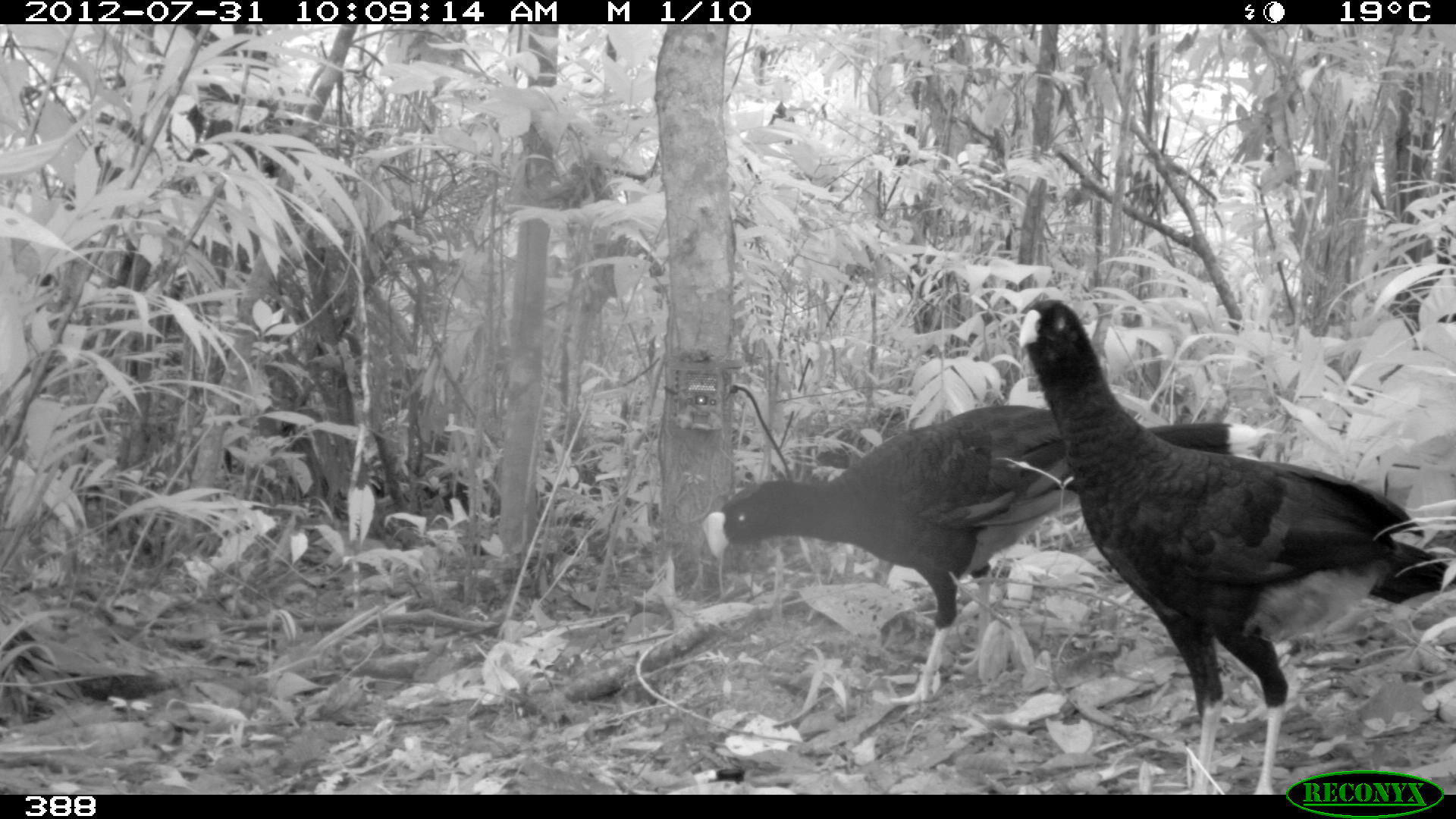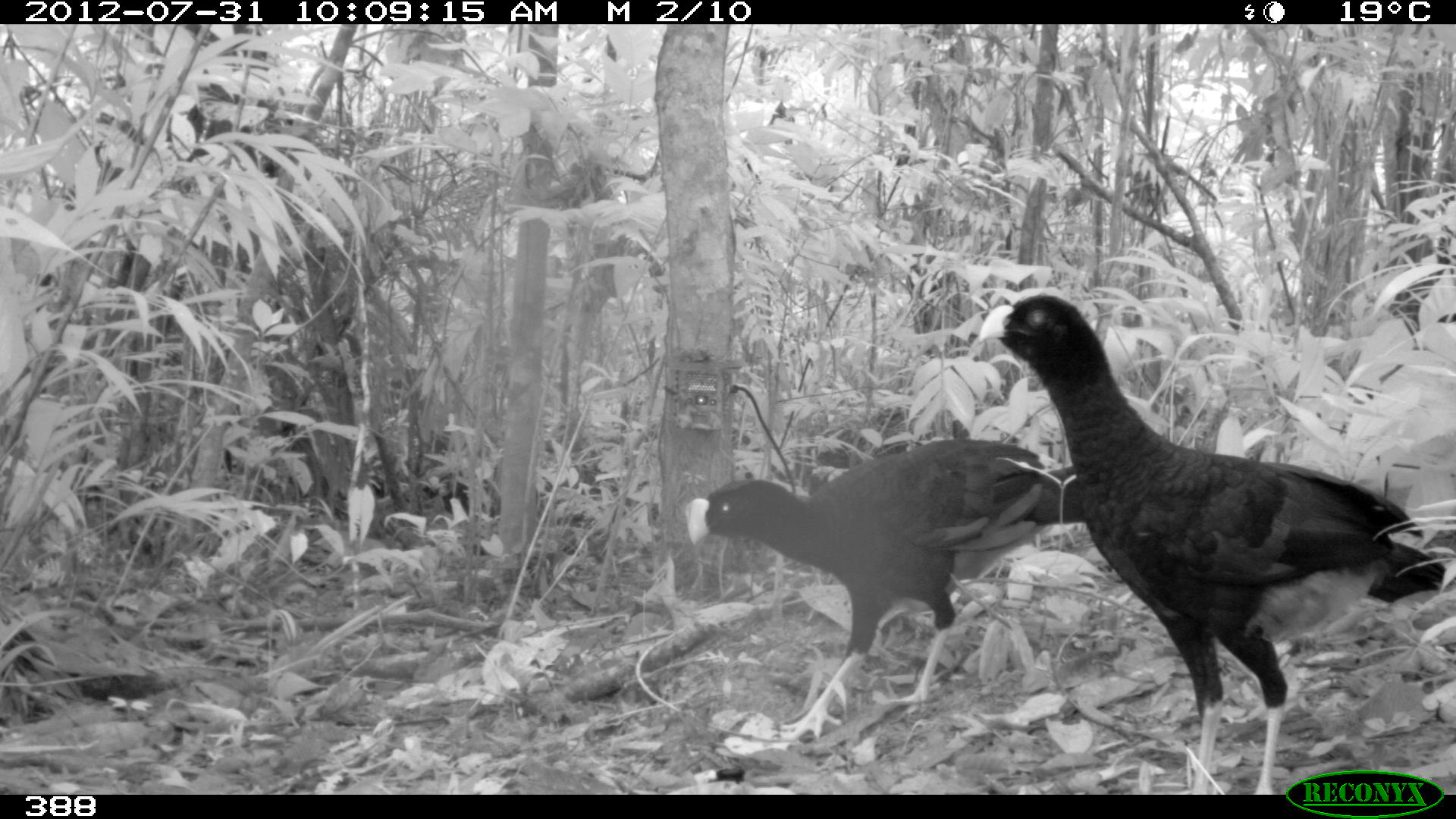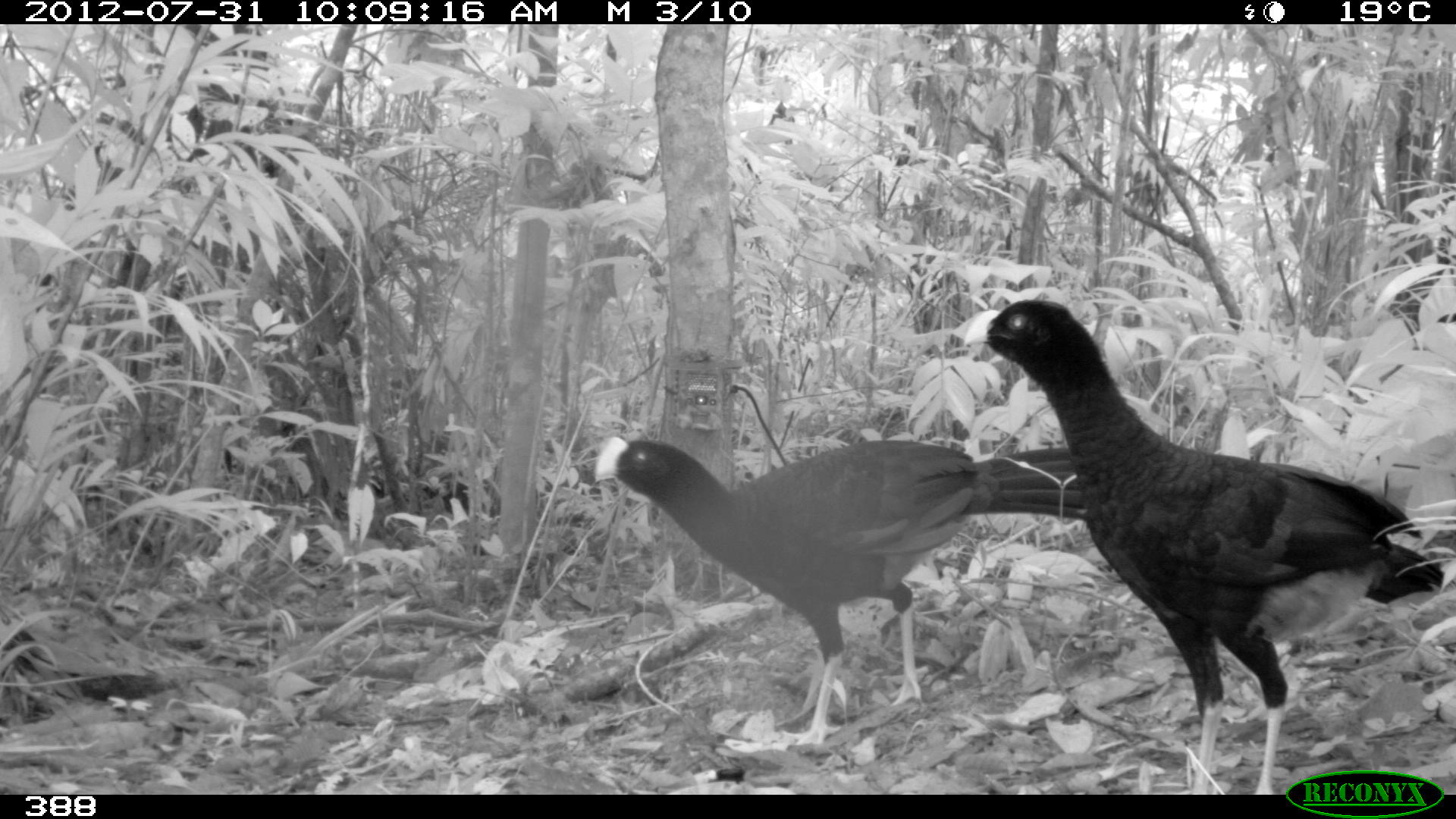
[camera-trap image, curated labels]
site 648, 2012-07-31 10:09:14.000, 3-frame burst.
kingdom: Animalia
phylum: Chordata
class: Aves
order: Galliformes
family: Cracidae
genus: Mitu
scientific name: Mitu tuberosum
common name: razor-billed curassow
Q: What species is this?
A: Mitu tuberosum (razor-billed curassow).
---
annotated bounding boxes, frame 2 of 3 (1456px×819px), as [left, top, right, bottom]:
mitu tuberosum: [972, 289, 1456, 795]; [684, 434, 1086, 740]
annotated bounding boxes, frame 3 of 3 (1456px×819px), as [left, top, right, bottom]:
mitu tuberosum: [949, 296, 1456, 794]; [590, 434, 1084, 746]